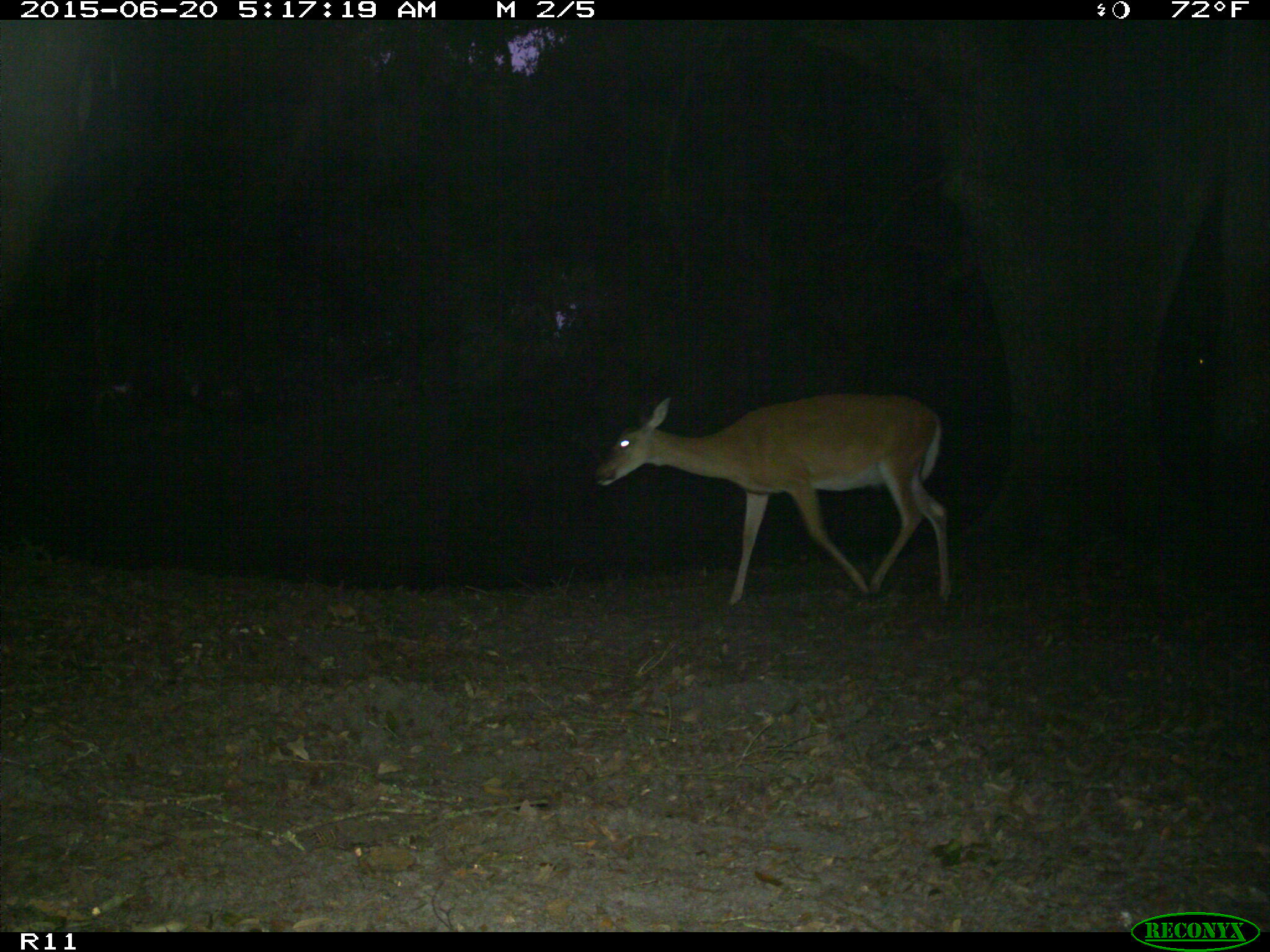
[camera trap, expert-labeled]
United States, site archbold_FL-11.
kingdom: Animalia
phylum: Chordata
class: Mammalia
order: Artiodactyla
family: Cervidae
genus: Odocoileus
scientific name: Odocoileus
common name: deer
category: unidentified deer